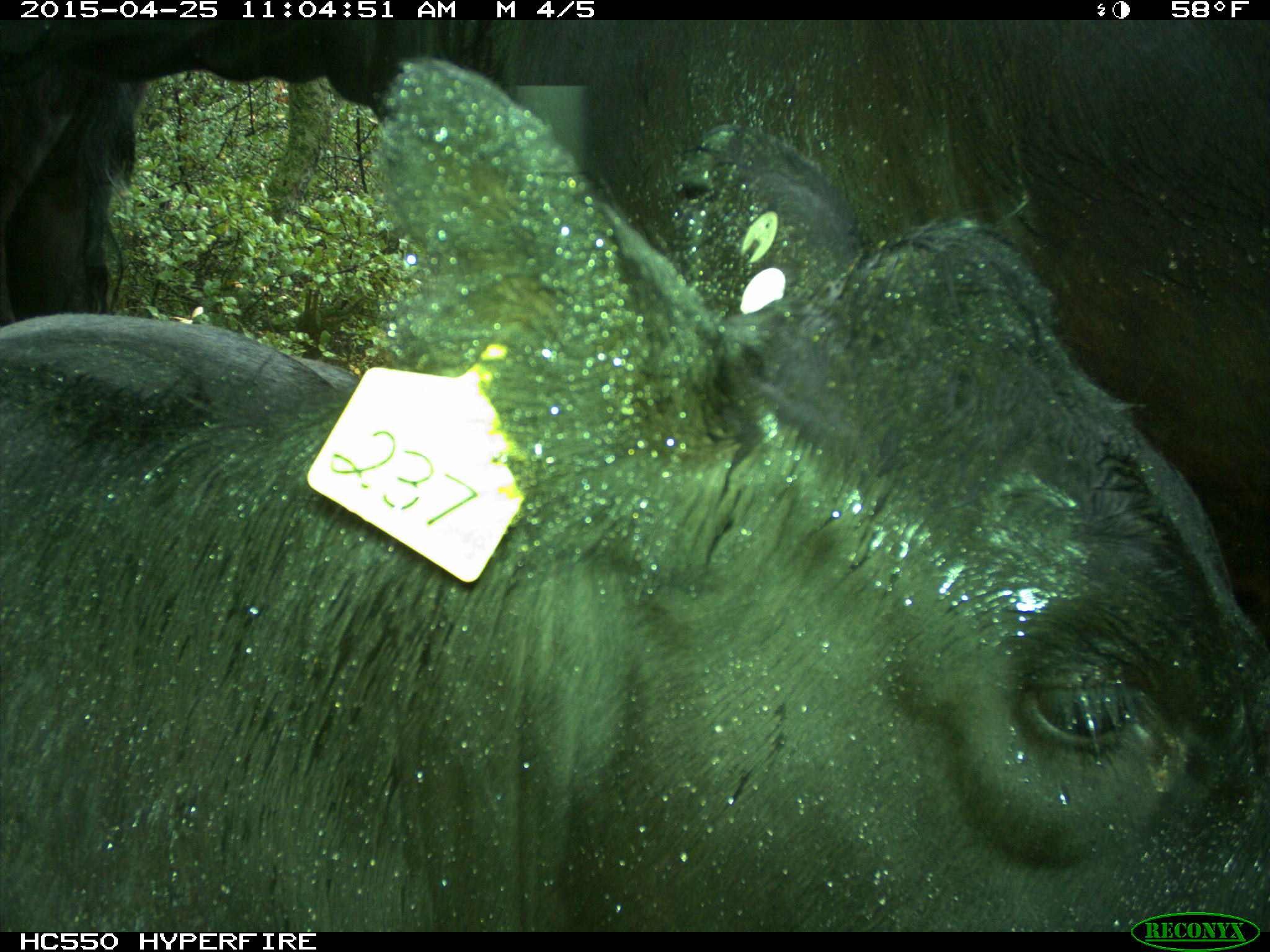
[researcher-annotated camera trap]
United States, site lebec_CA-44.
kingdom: Animalia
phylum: Chordata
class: Mammalia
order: Artiodactyla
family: Suidae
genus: Sus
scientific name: Sus scrofa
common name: wild boar